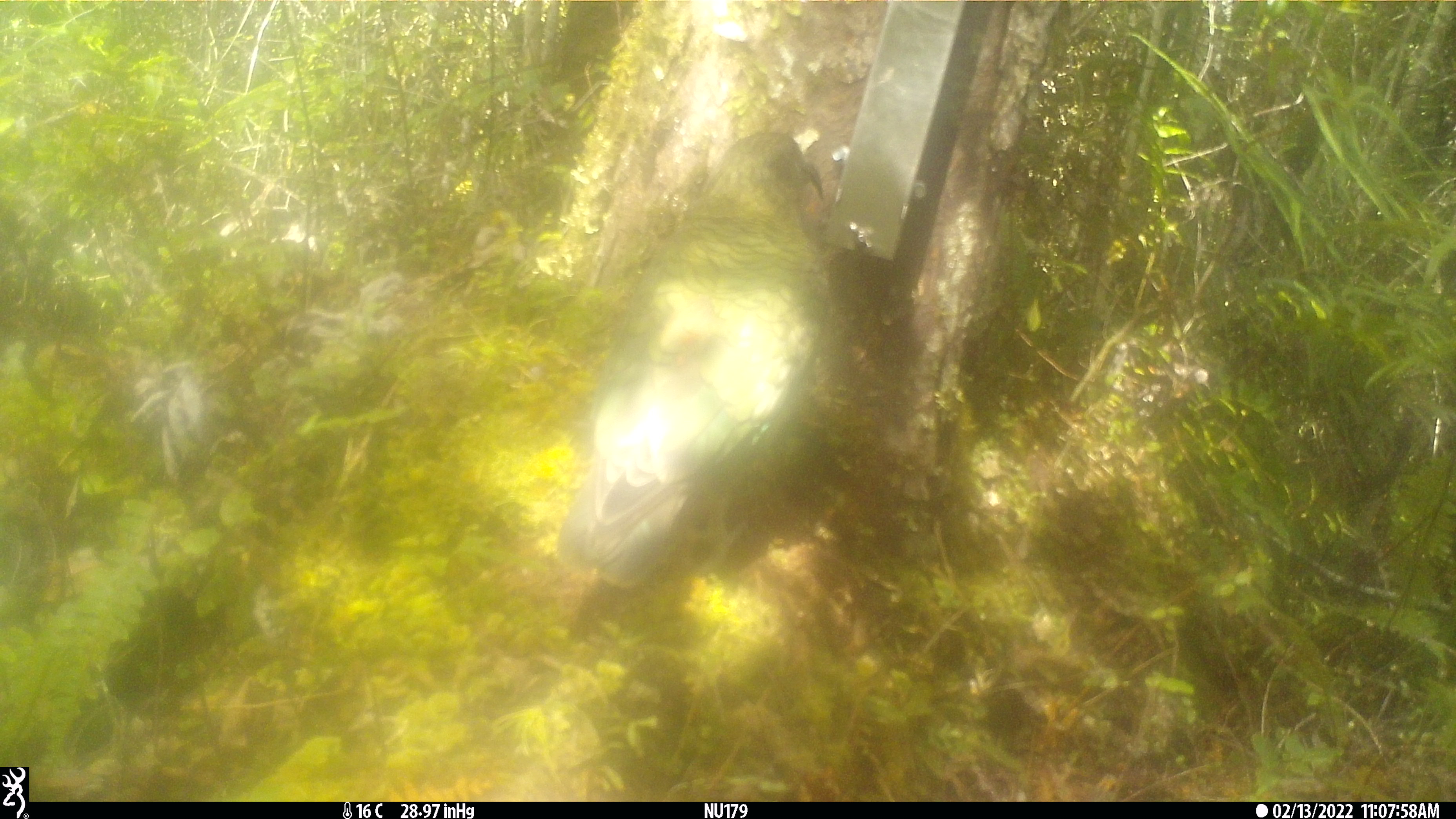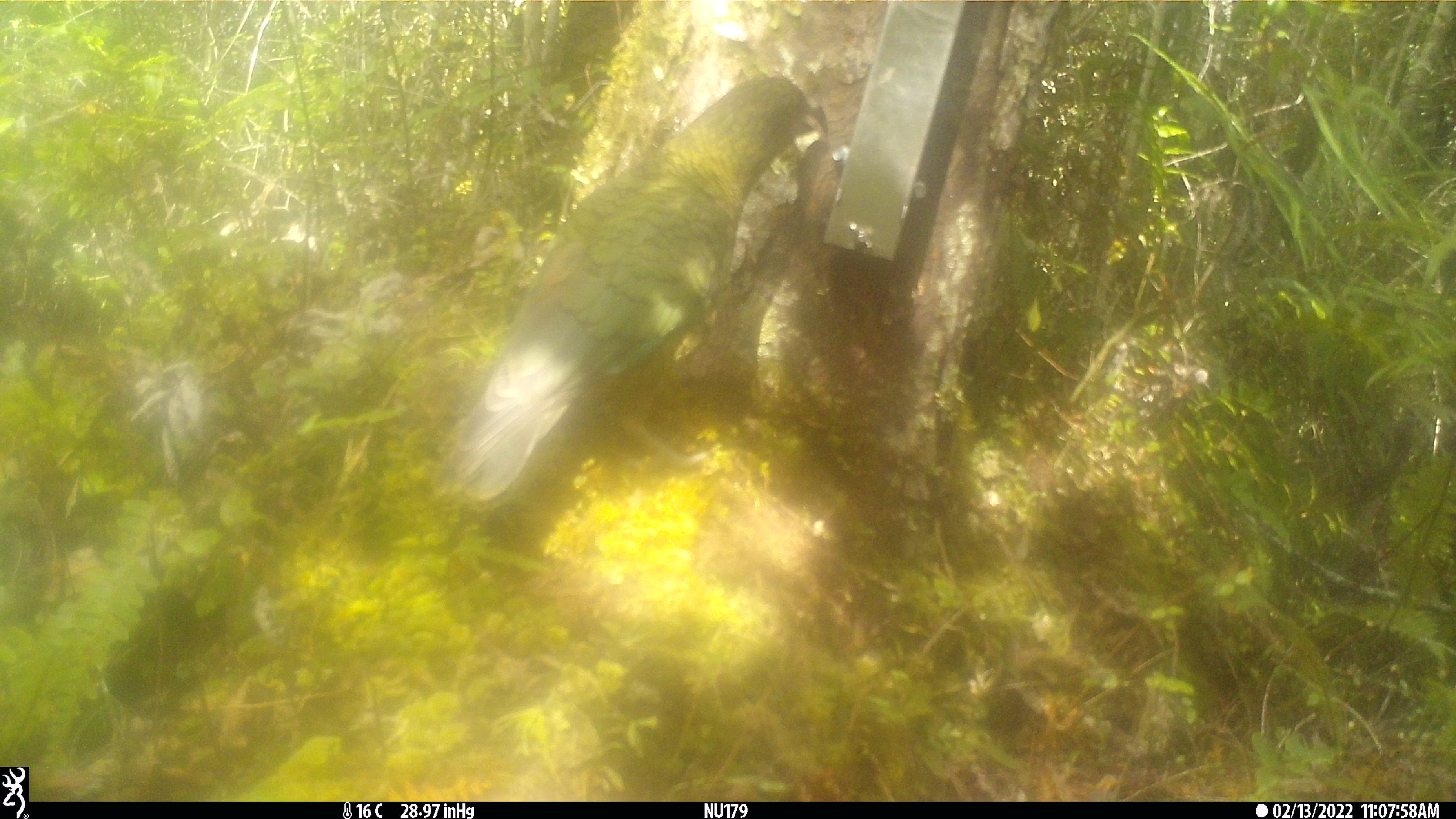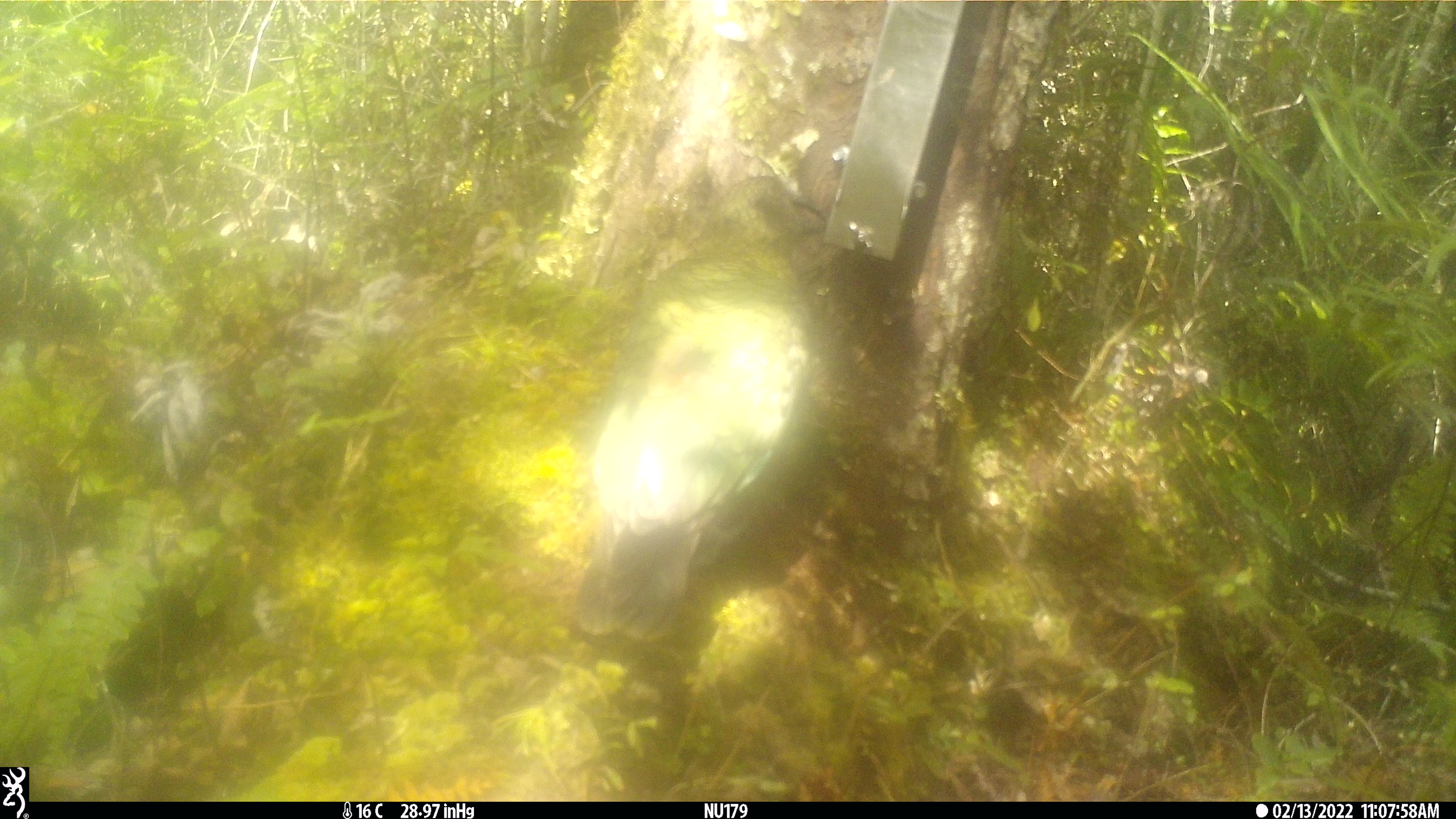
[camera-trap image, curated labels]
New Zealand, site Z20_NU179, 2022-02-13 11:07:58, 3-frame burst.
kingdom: Animalia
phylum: Chordata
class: Aves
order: Psittaciformes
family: Strigopidae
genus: Nestor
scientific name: Nestor notabilis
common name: kea